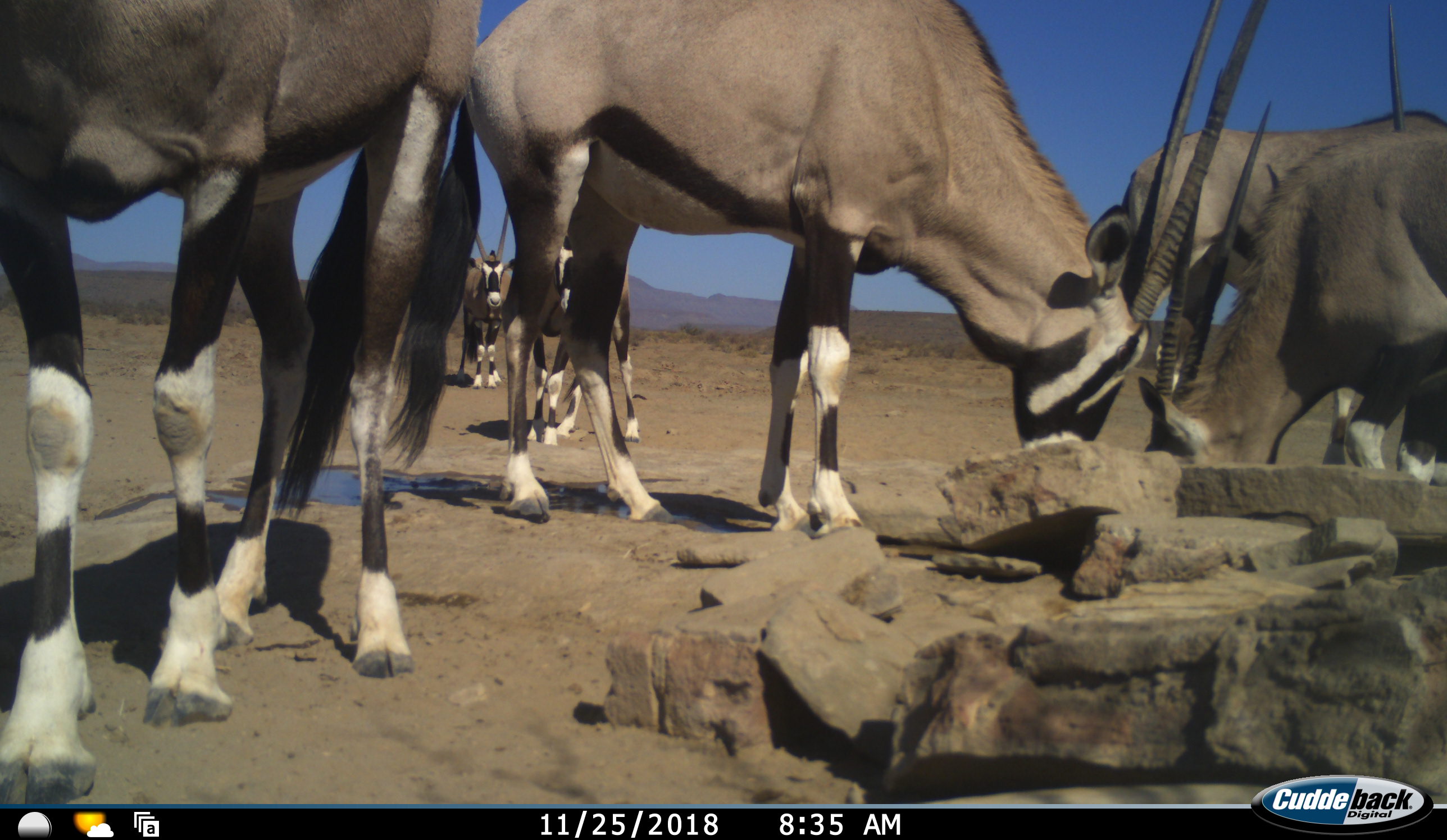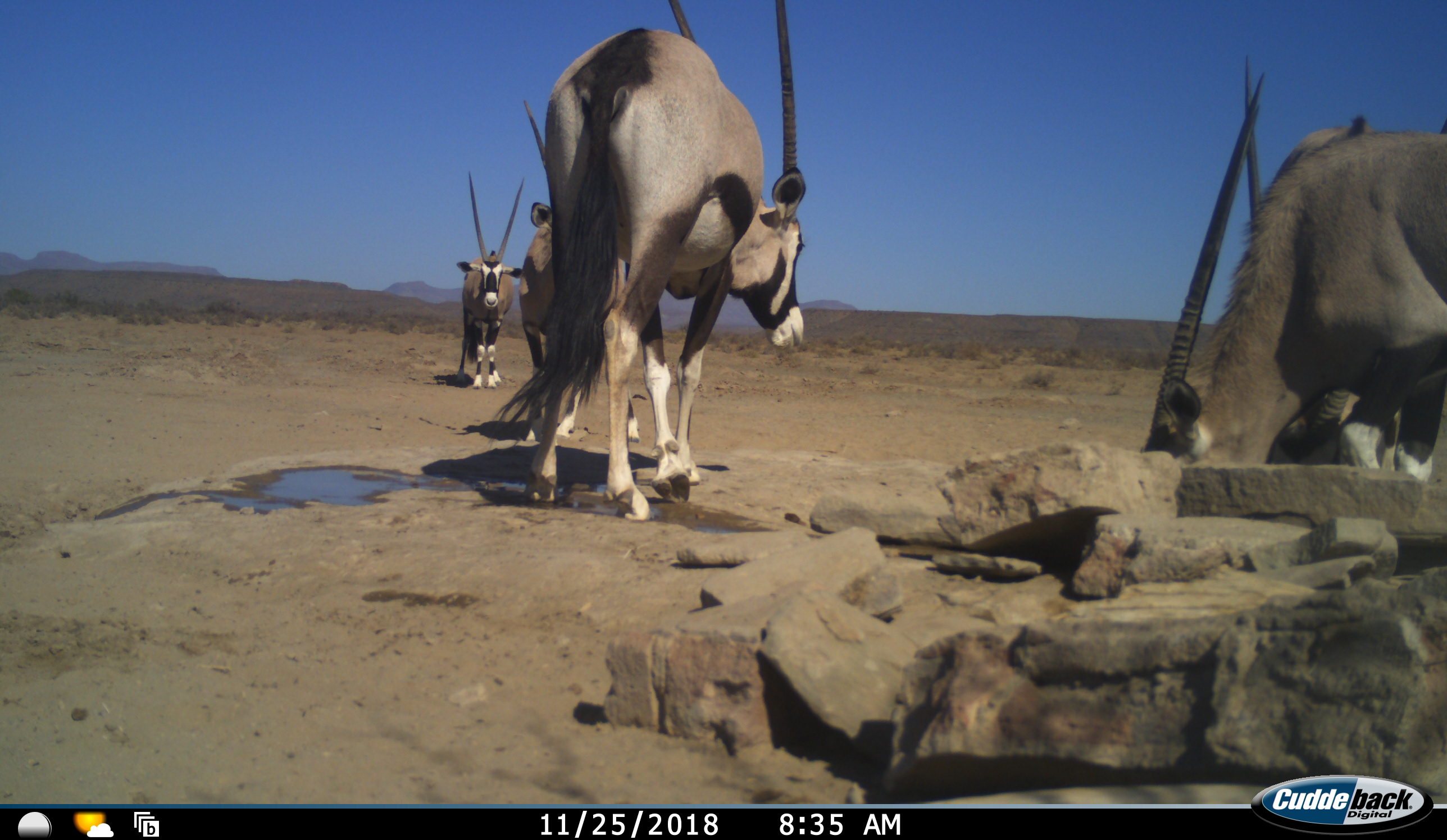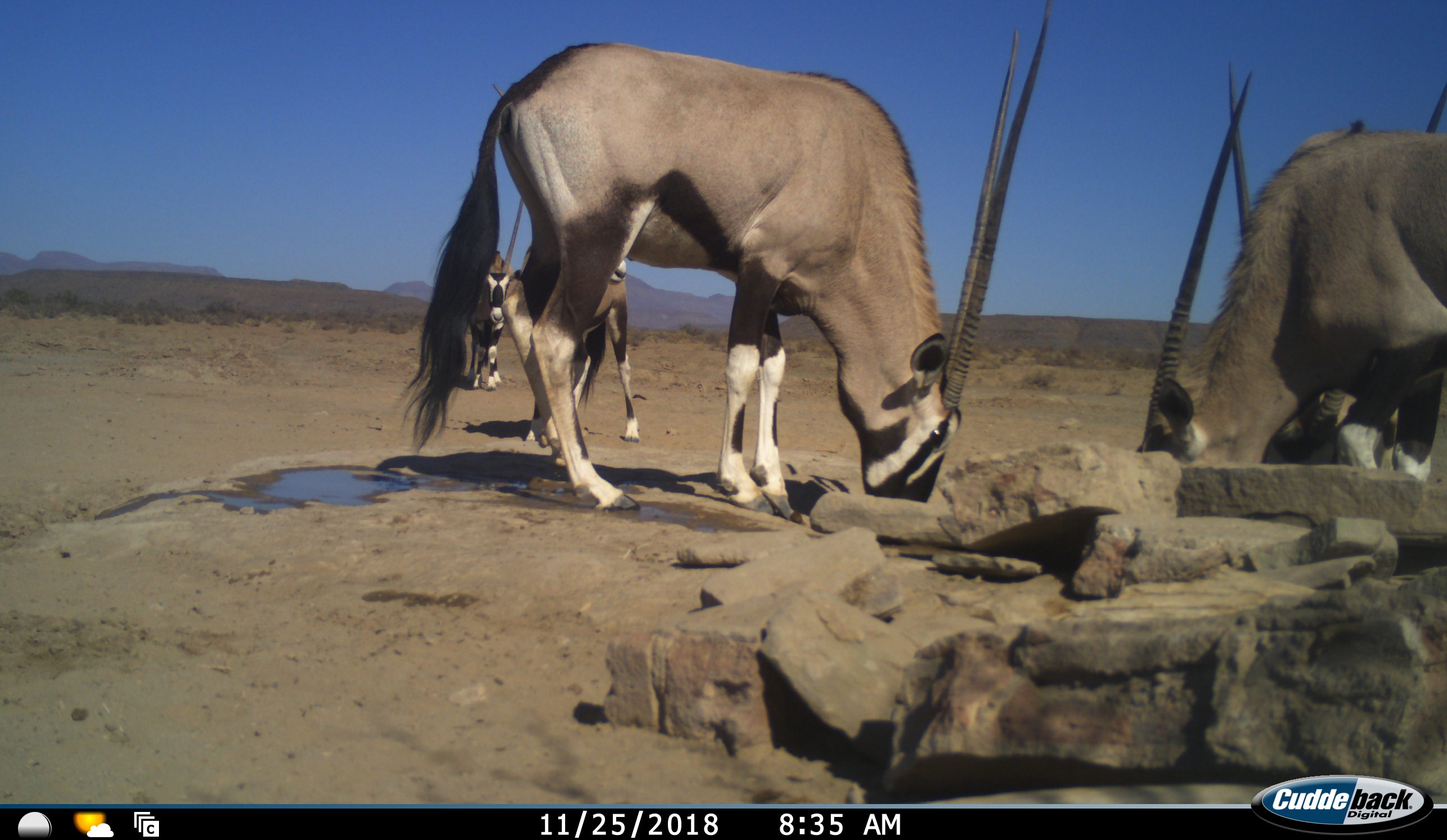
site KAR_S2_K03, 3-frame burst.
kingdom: Animalia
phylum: Chordata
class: Mammalia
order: Artiodactyla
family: Bovidae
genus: Oryx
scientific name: Oryx gazella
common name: gemsbok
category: oryx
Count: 7.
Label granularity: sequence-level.